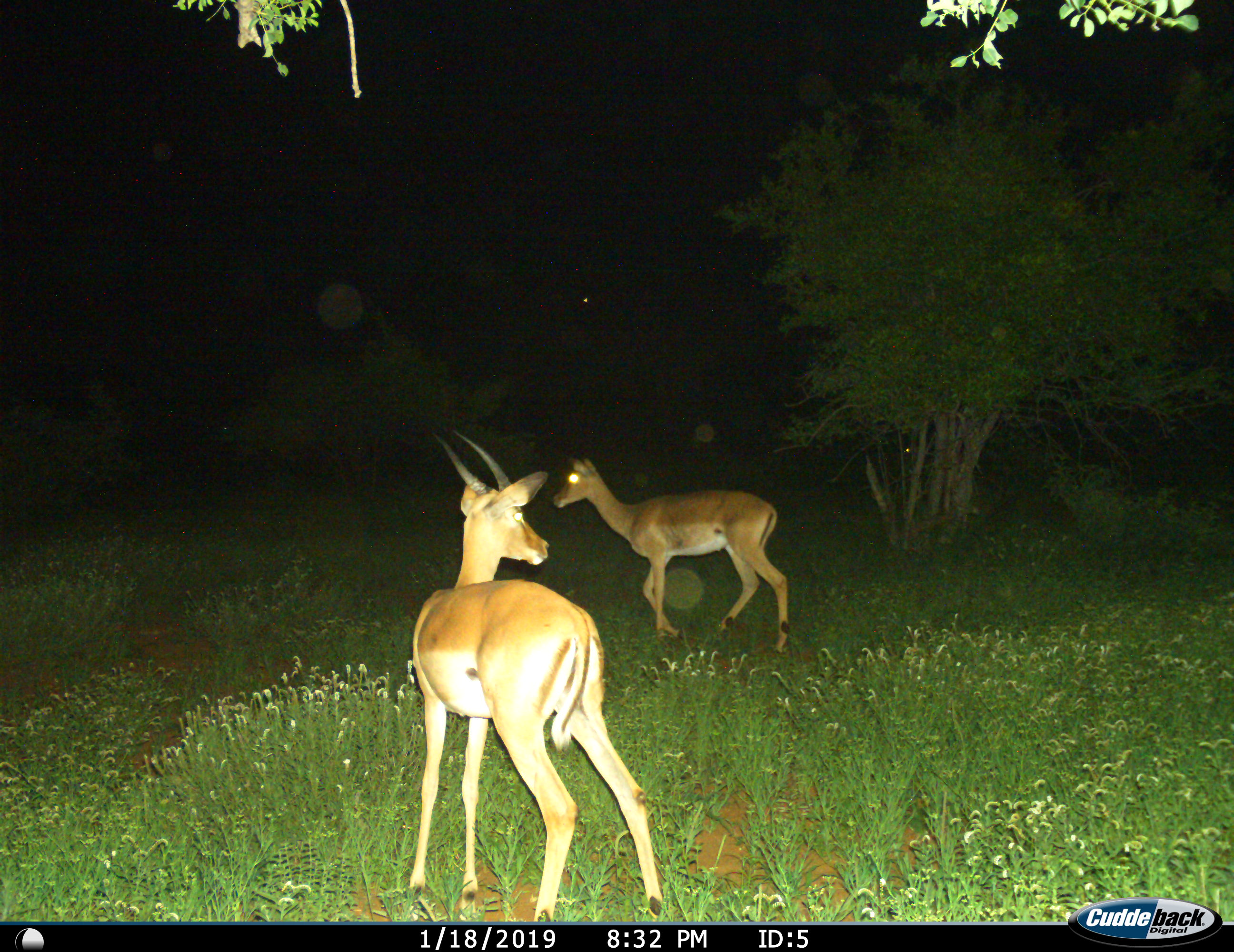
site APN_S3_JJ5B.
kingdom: Animalia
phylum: Chordata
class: Mammalia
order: Artiodactyla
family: Bovidae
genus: Aepyceros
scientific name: Aepyceros melampus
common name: impala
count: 2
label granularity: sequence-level